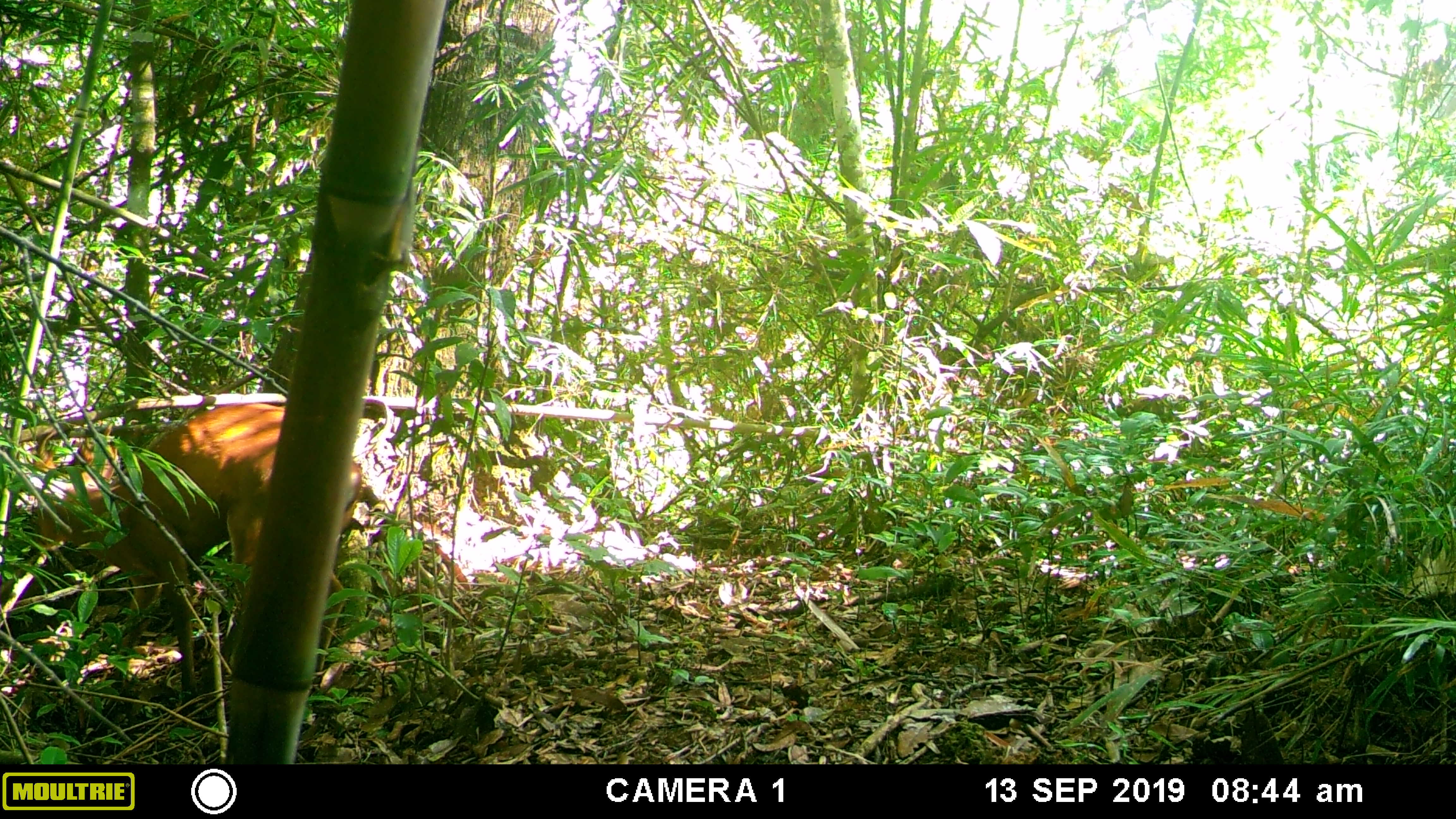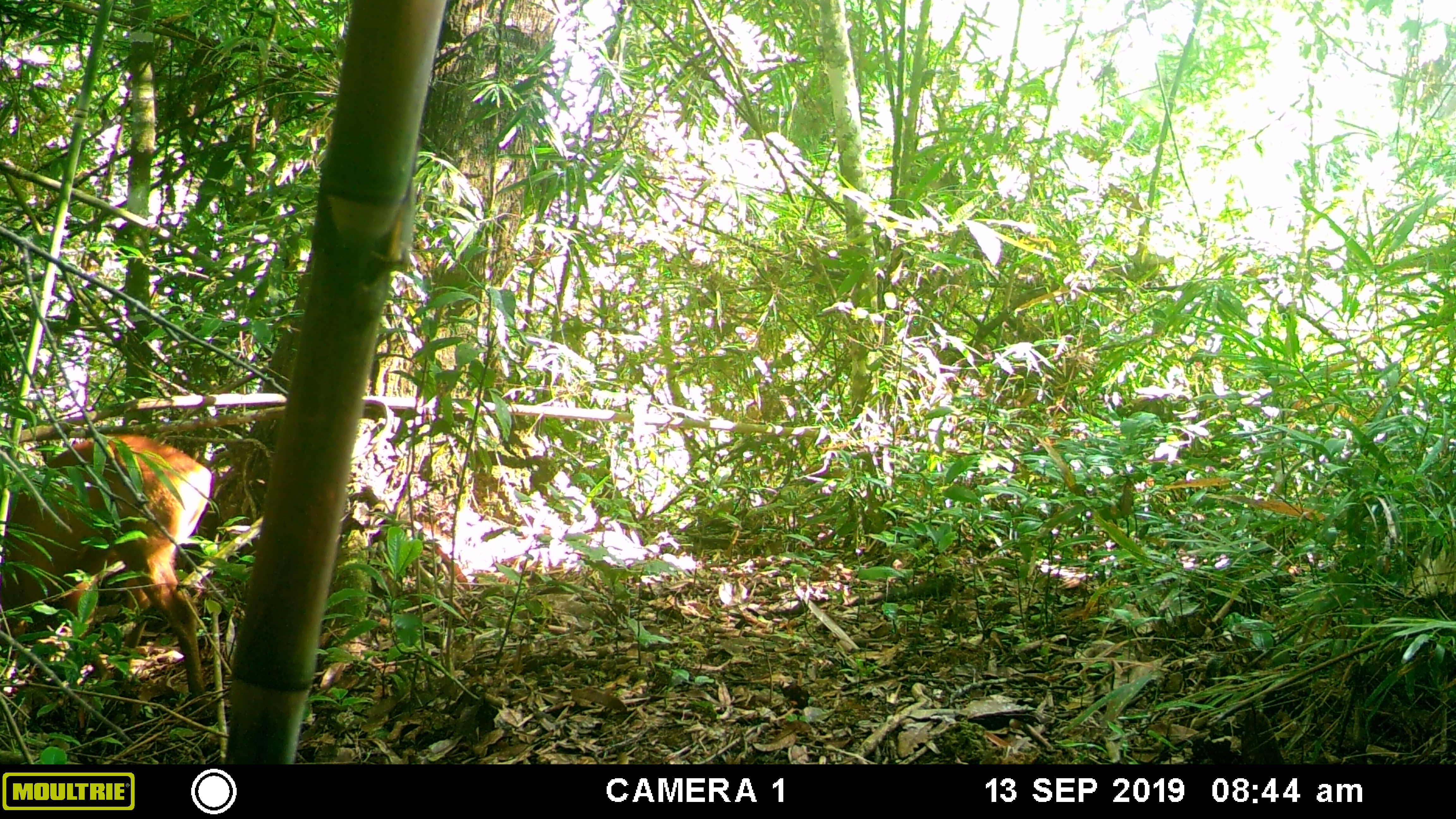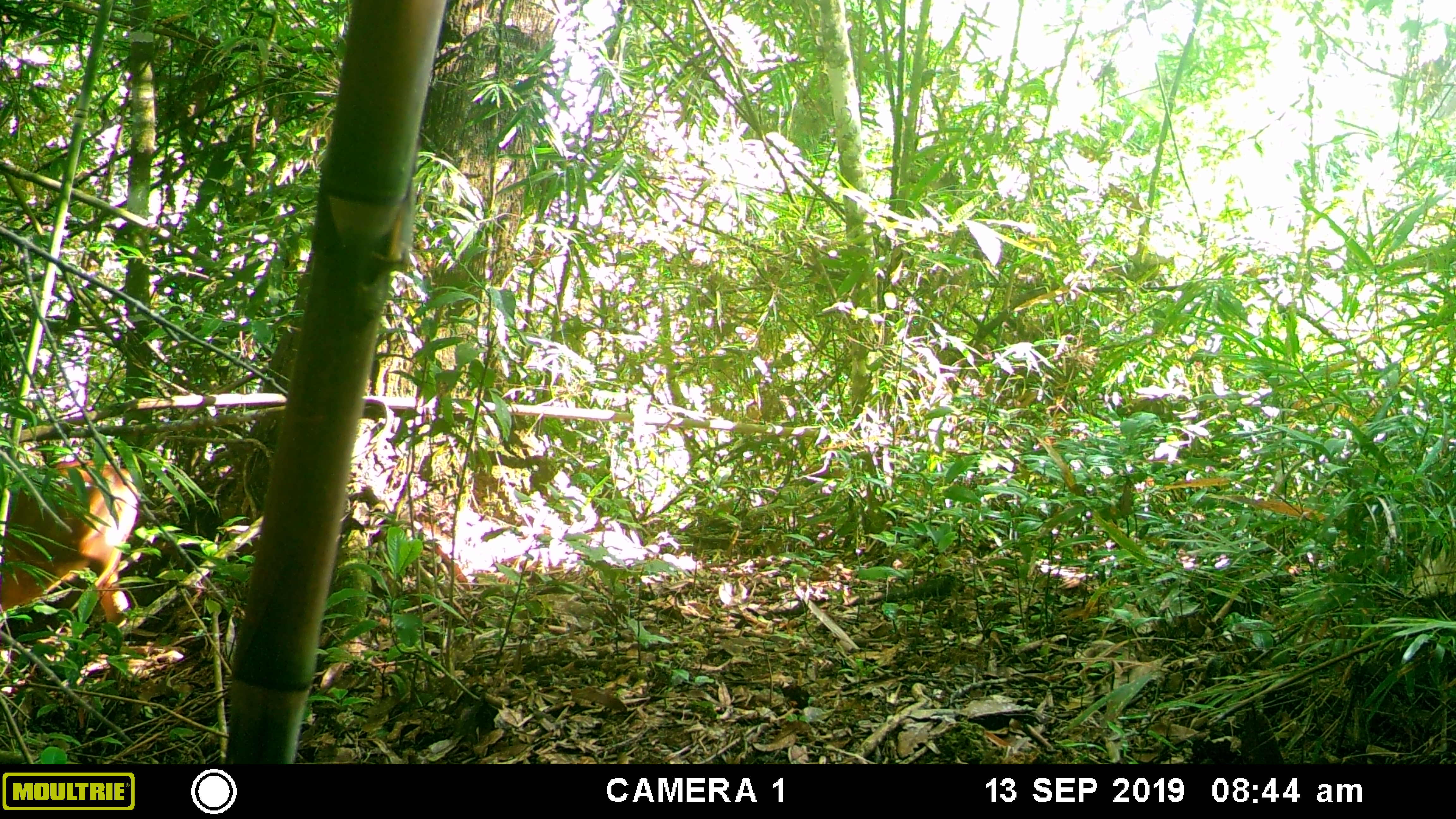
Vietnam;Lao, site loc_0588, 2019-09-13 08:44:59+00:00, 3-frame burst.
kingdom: Animalia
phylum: Chordata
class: Mammalia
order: Artiodactyla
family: Cervidae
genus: Muntiacus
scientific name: Muntiacus muntjak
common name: red muntjac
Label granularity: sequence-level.